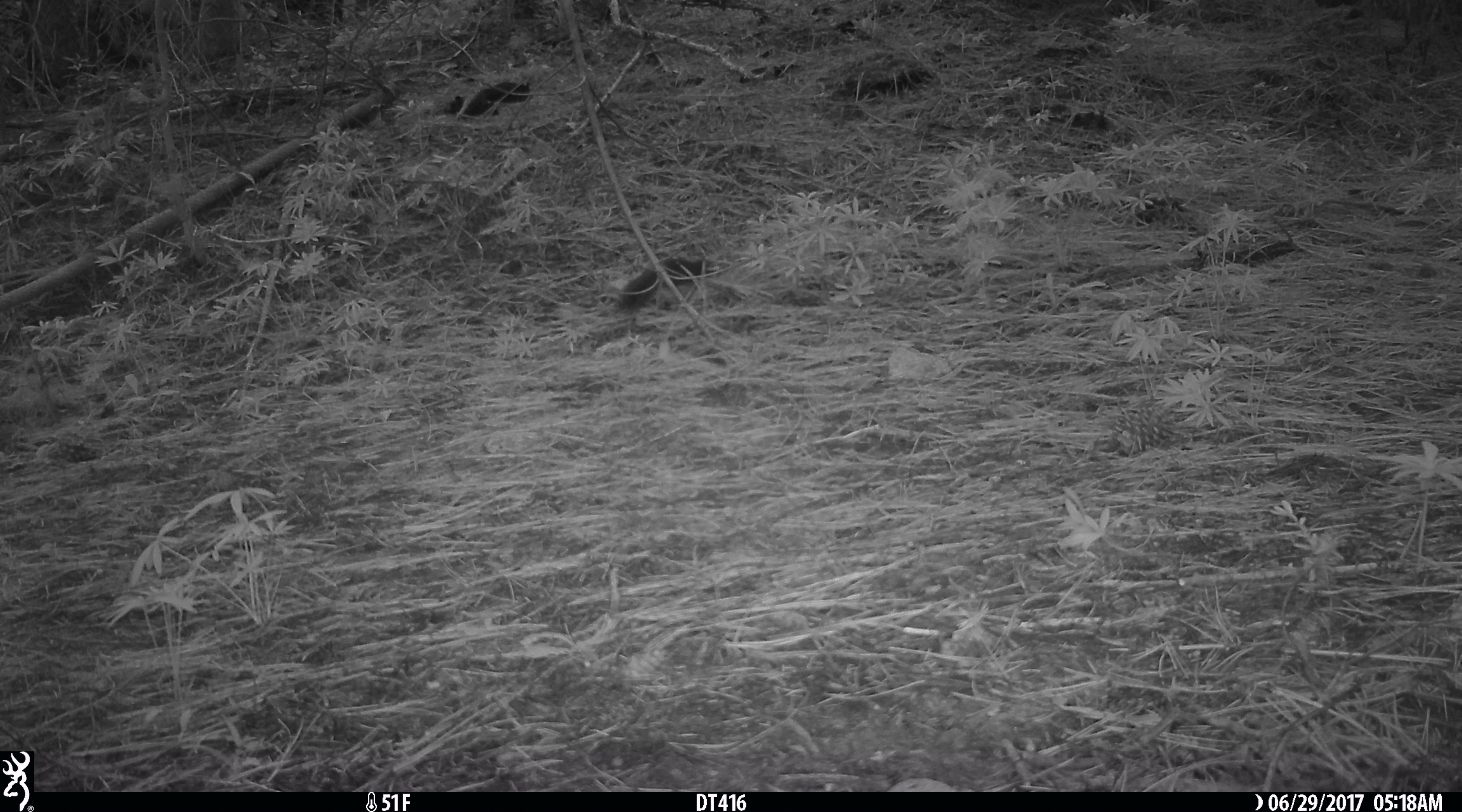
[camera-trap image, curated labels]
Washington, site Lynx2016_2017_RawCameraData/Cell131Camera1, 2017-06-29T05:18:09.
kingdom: Animalia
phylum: Chordata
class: Mammalia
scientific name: Mammalia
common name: small mammal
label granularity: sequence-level